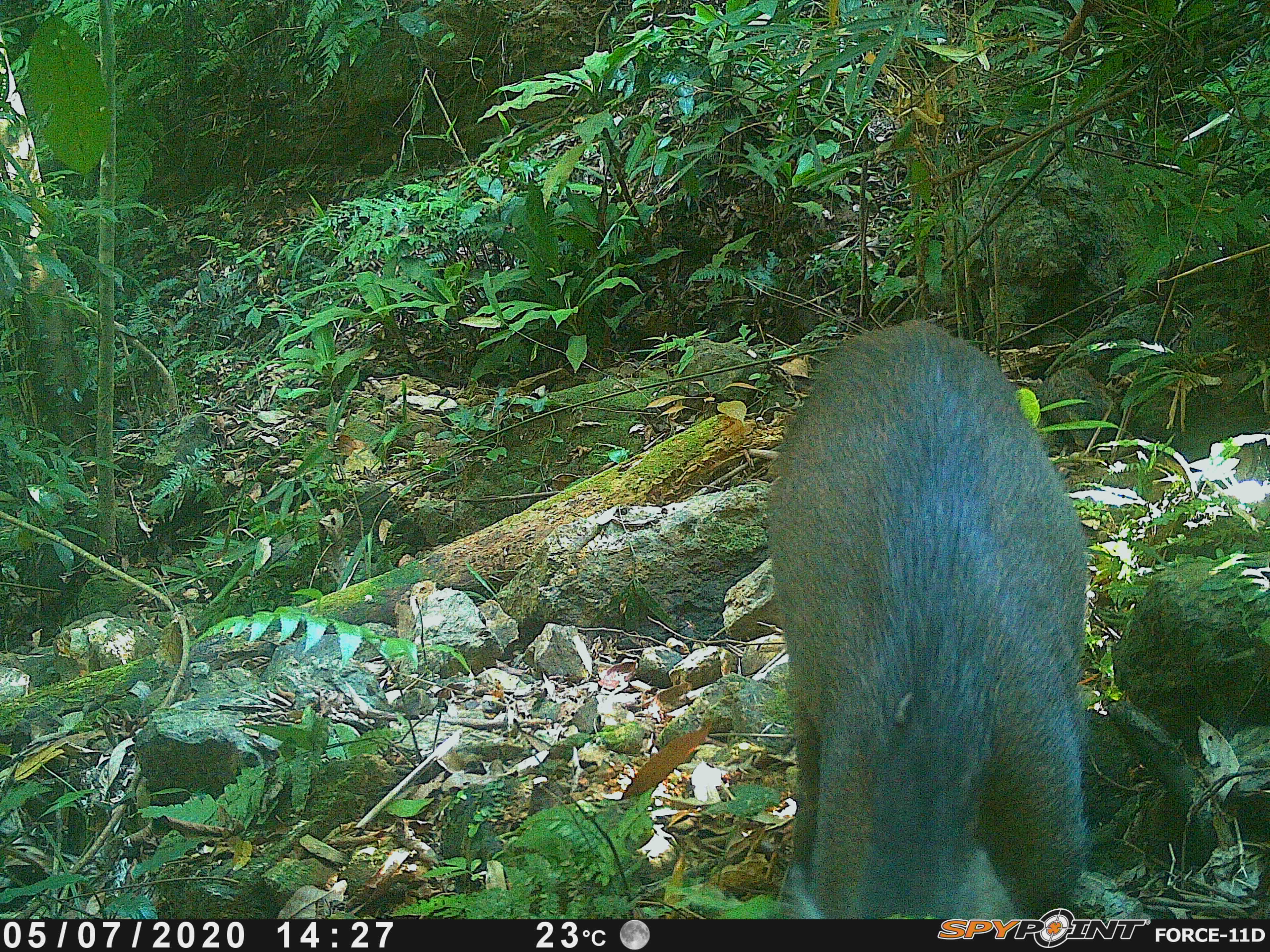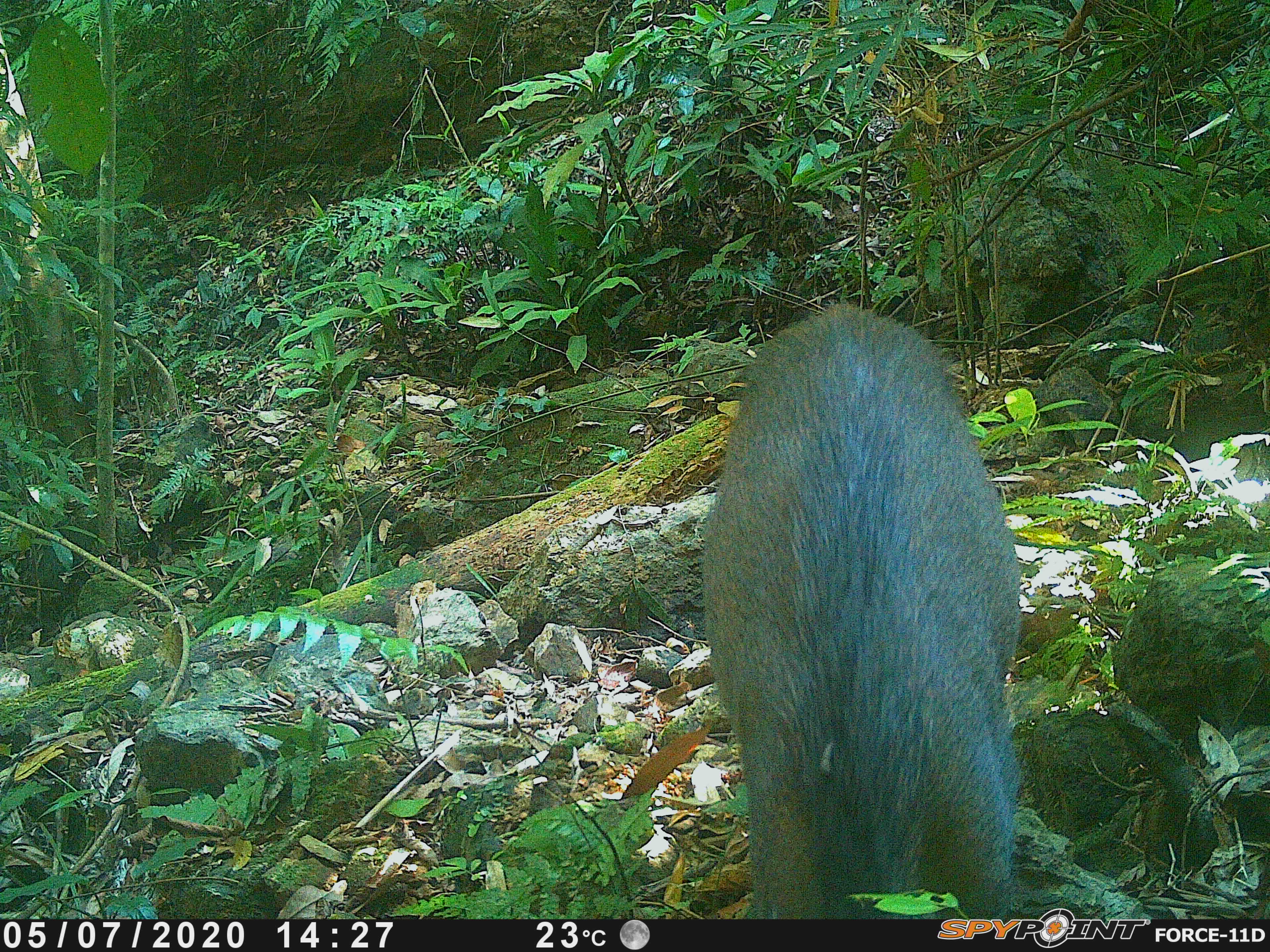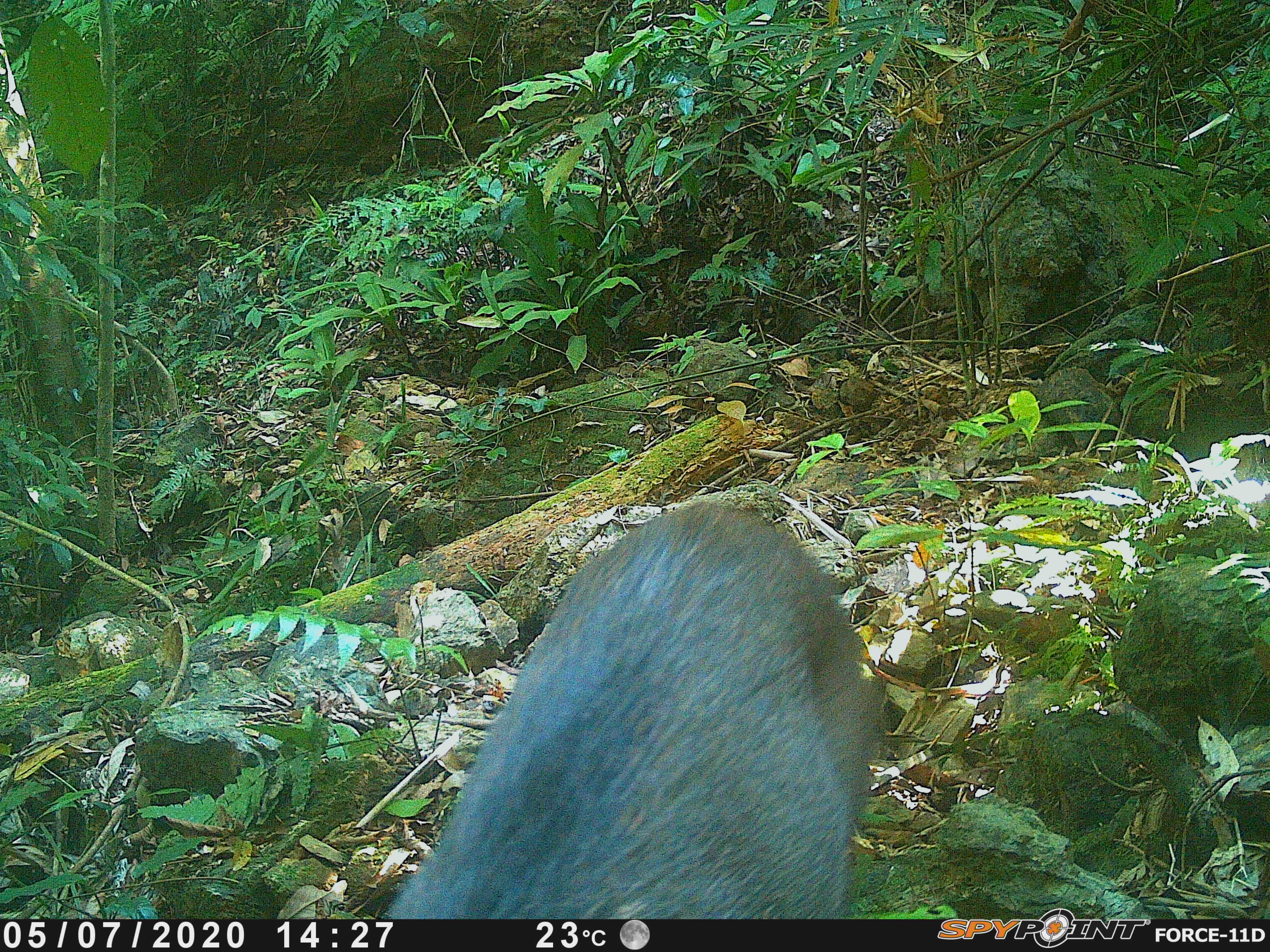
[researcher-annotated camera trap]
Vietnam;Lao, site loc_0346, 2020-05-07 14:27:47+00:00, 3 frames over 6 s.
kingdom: Animalia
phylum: Chordata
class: Mammalia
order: Artiodactyla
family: Suidae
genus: Sus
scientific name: Sus scrofa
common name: eurasian wild pig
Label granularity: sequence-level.